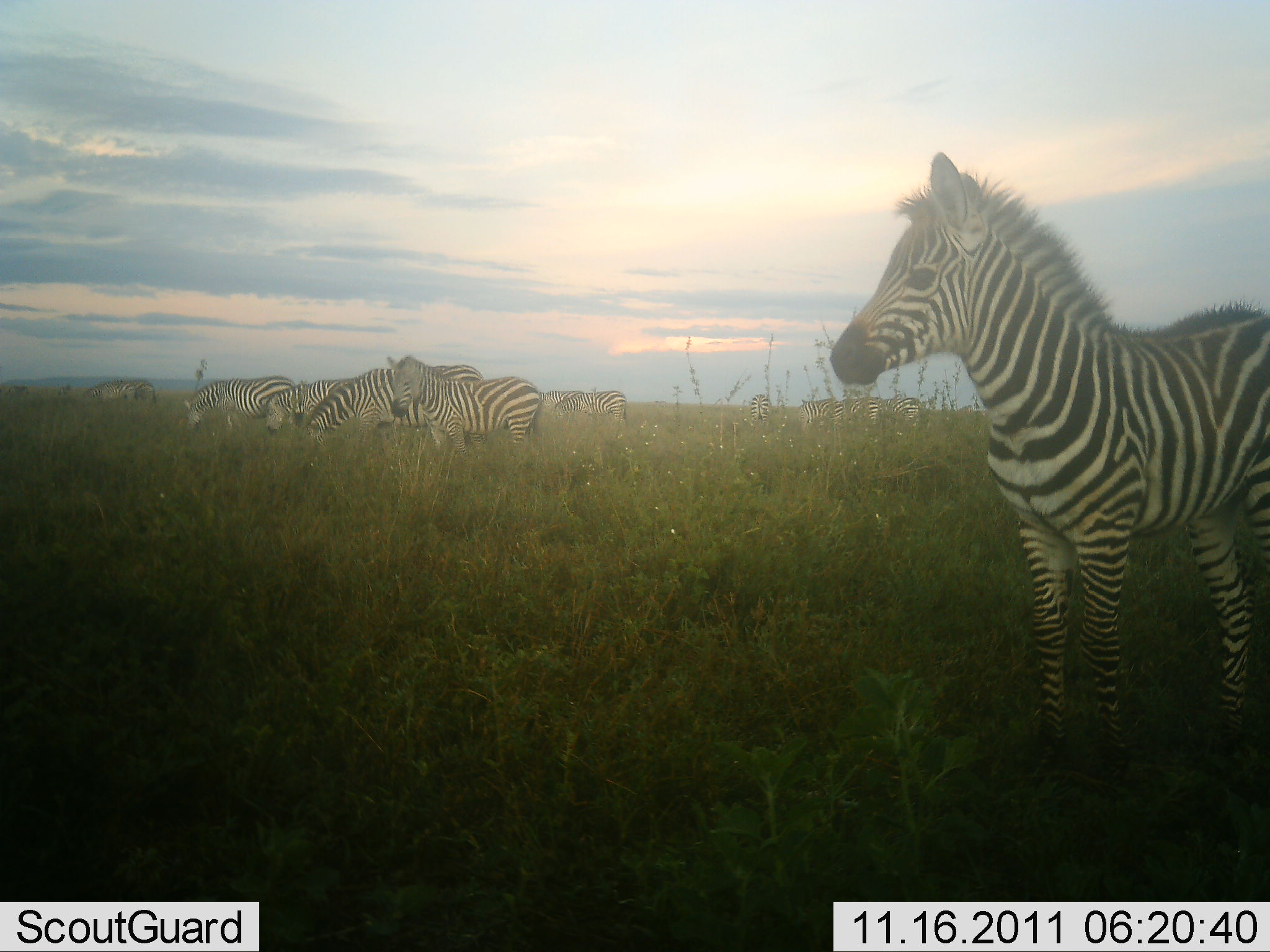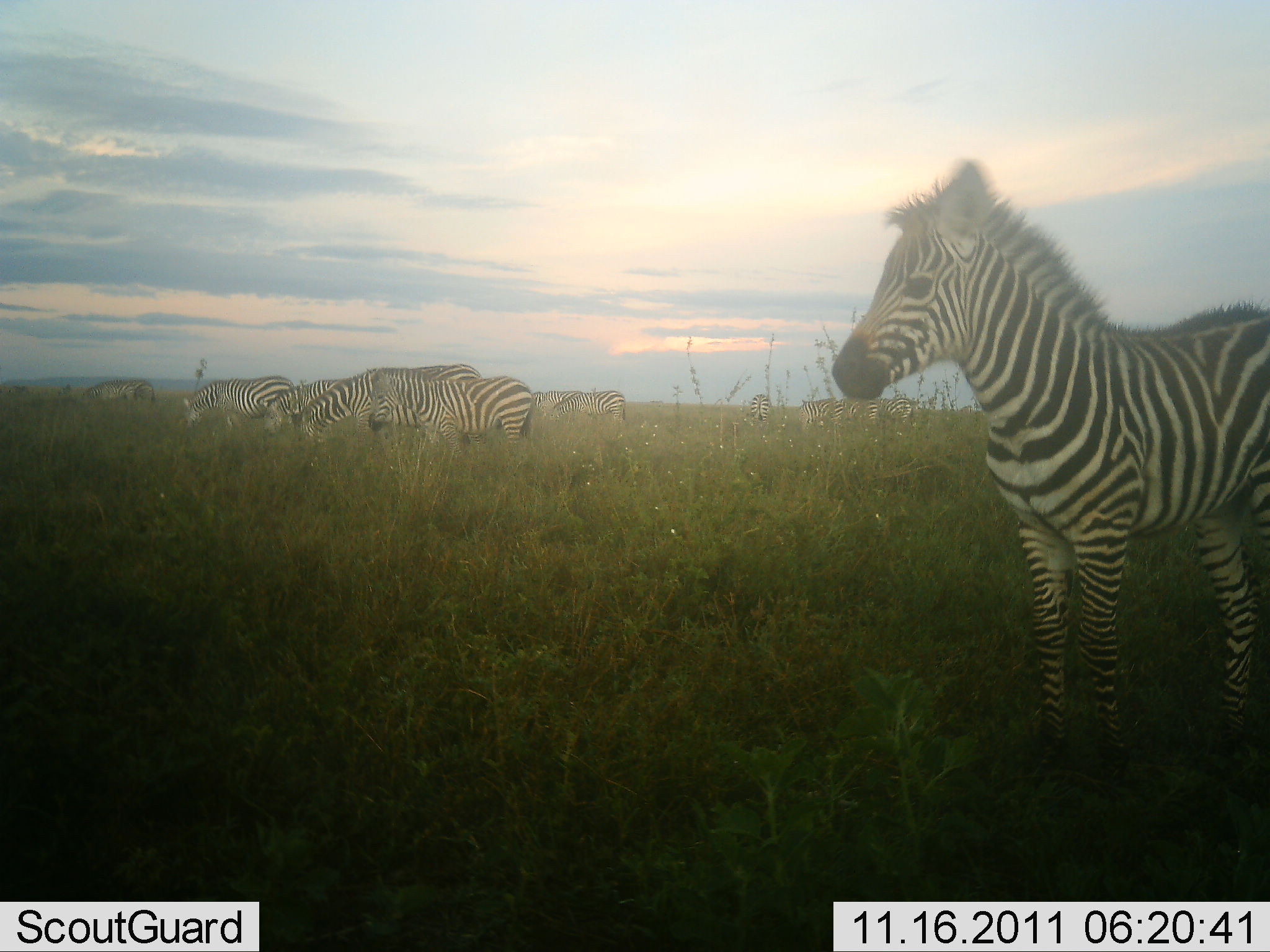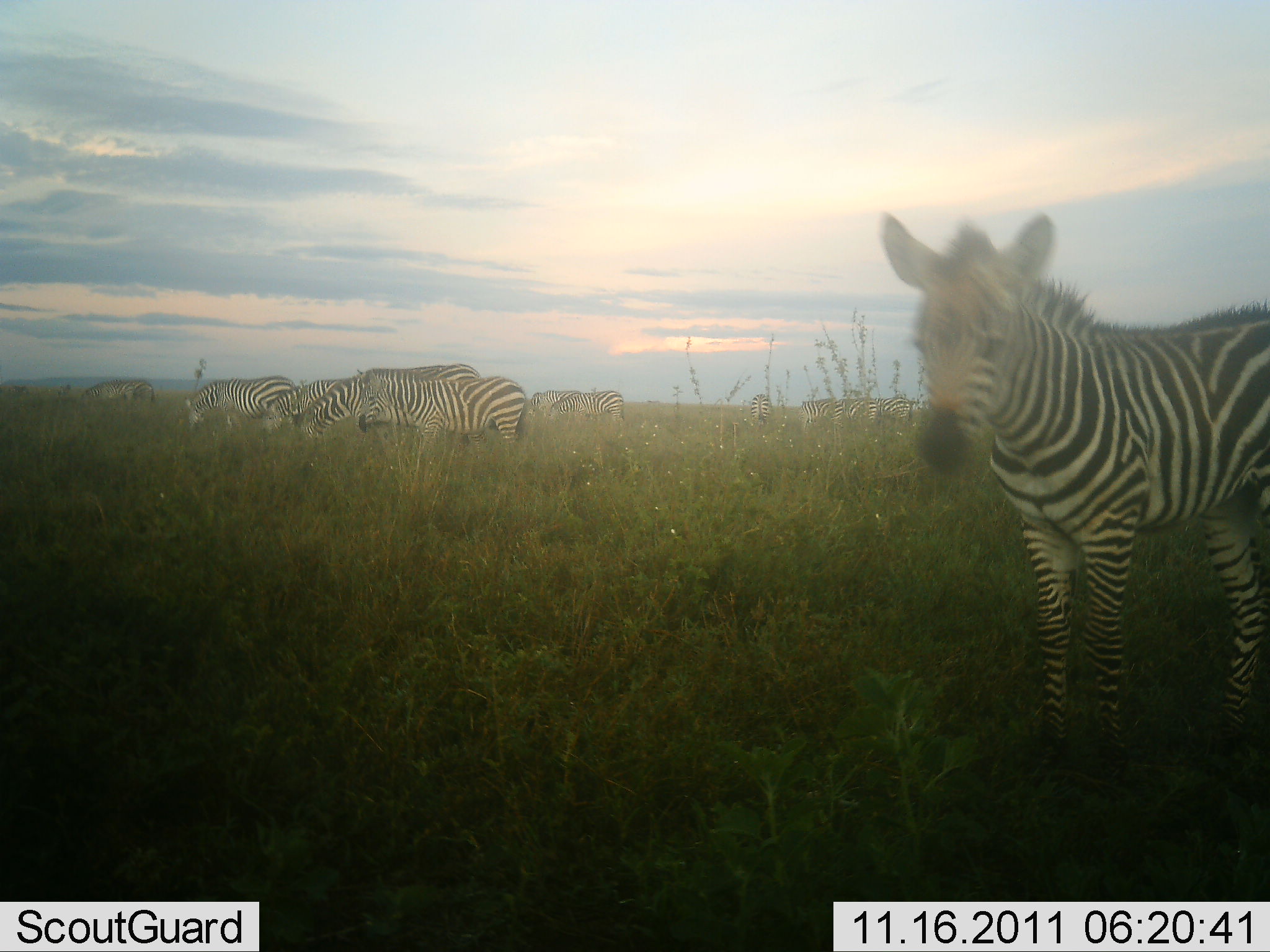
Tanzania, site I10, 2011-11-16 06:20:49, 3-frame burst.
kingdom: Animalia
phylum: Chordata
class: Mammalia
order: Perissodactyla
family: Equidae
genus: Equus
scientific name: Equus quagga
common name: plains zebra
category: zebra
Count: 11-50.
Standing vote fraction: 77%.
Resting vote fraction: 8%.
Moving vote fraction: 8%.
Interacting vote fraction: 8%.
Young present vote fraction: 15%.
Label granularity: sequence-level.